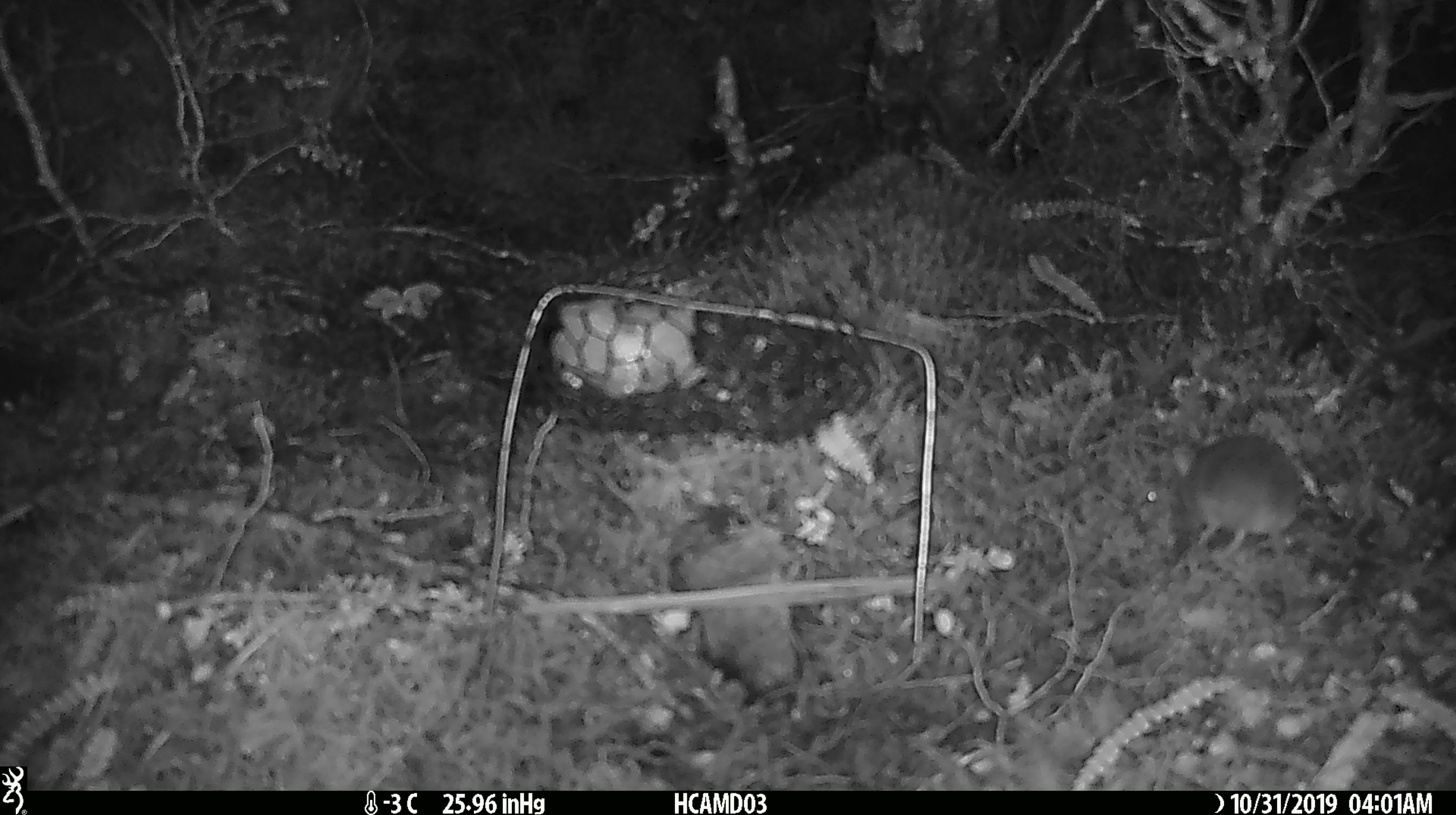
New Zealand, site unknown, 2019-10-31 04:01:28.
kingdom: Animalia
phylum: Chordata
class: Mammalia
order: Rodentia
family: Muridae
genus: Mus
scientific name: Mus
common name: mouse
Mouse (Mus).